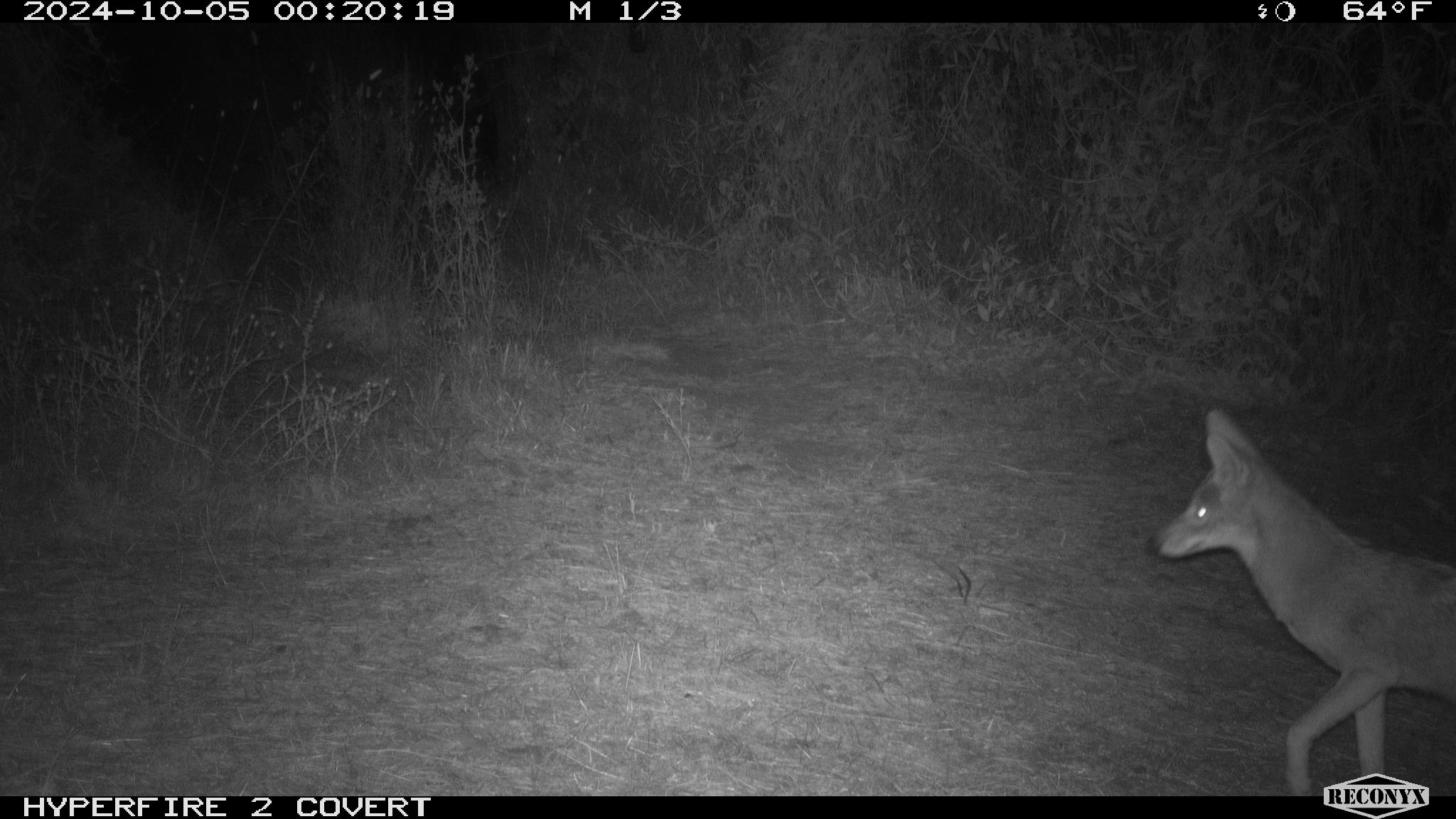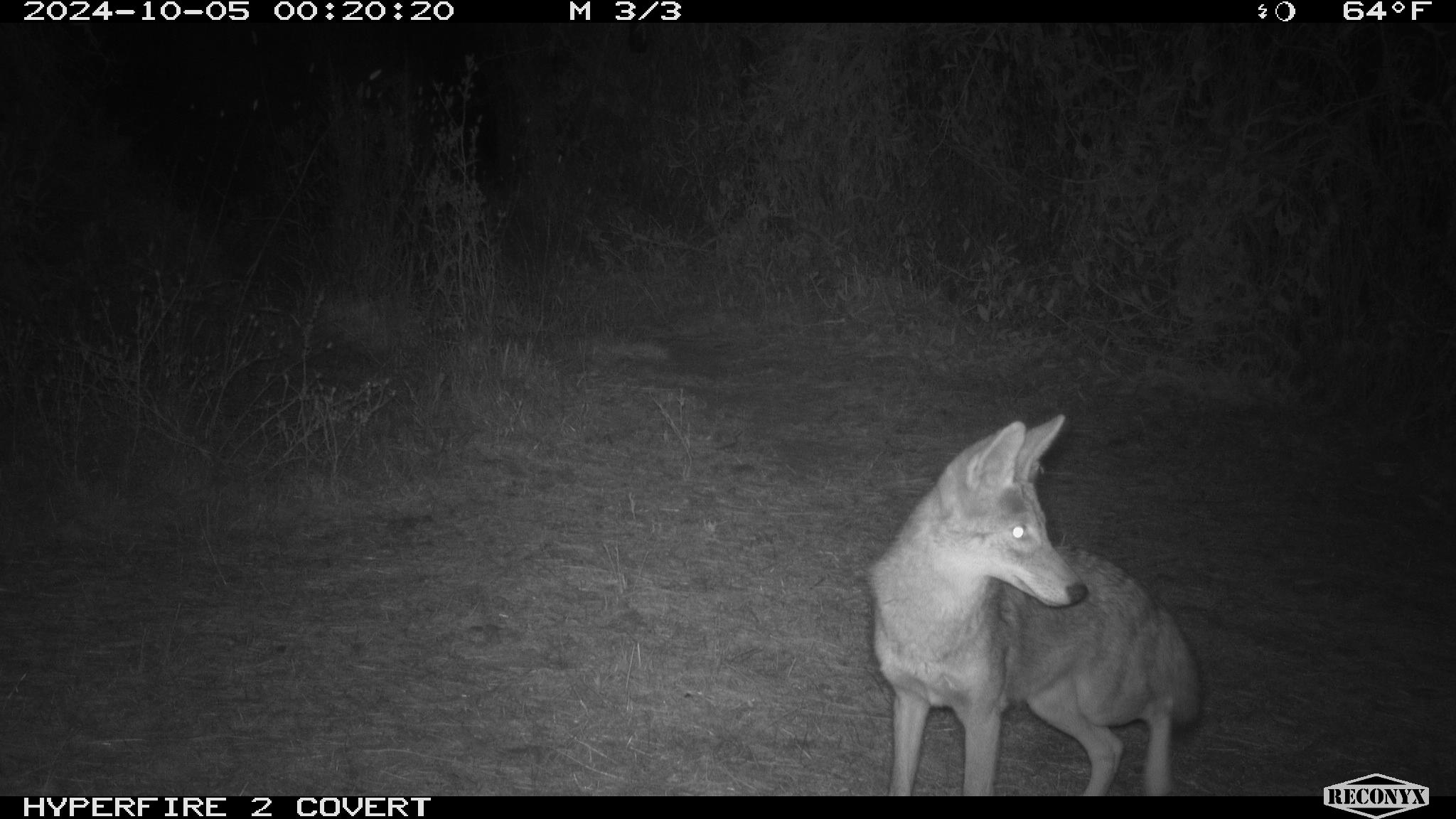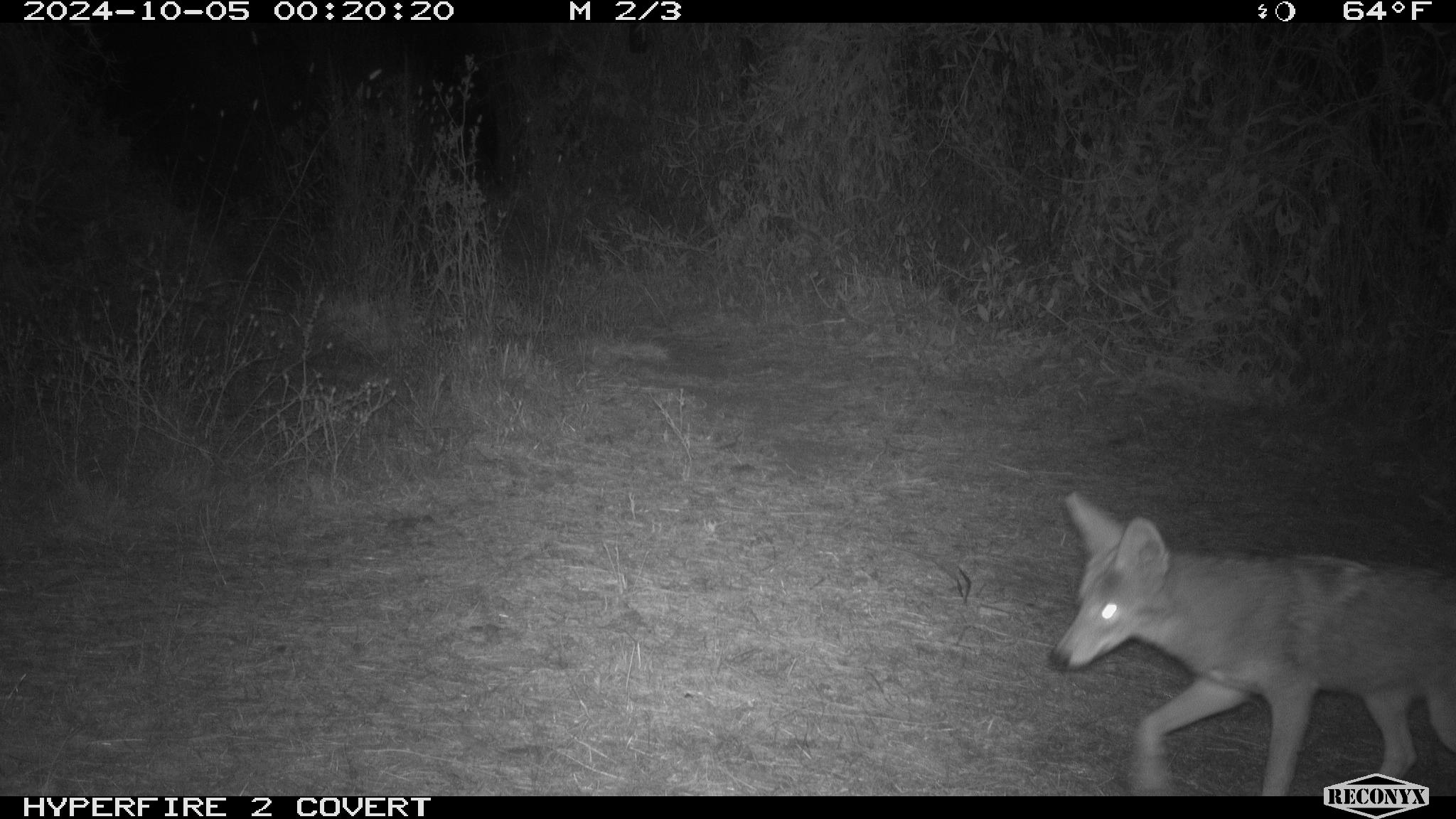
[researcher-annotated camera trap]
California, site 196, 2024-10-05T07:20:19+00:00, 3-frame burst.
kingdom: Animalia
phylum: Chordata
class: Mammalia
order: Carnivora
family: Canidae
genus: Canis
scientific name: Canis latrans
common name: coyote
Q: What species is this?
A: Coyote (Canis latrans).